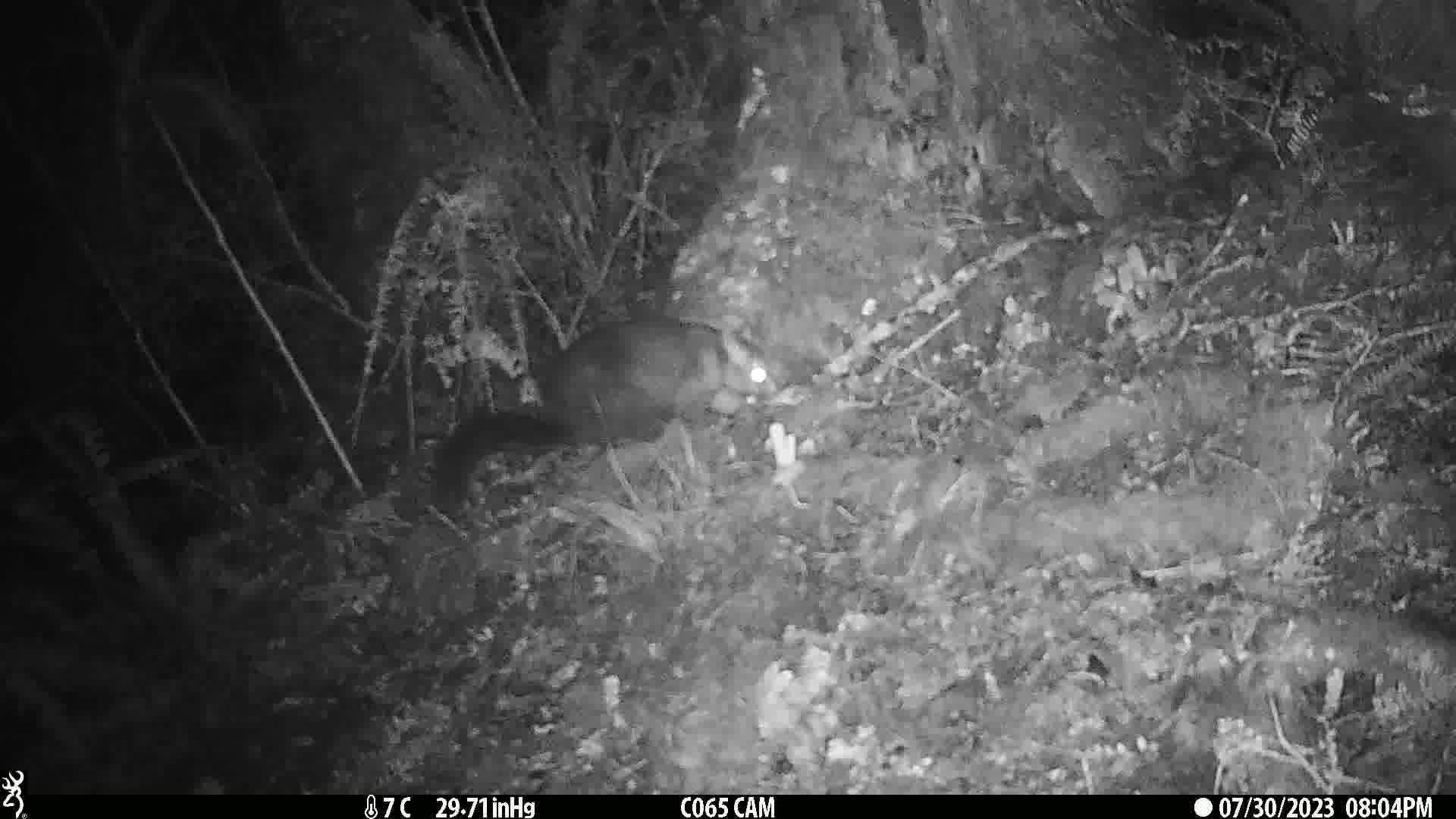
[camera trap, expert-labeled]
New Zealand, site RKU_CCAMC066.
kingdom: Animalia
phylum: Chordata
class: Mammalia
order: Diprotodontia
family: Phalangeridae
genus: Trichosurus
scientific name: Trichosurus vulpecula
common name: common brushtail possum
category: possum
Possum (common brushtail possum) (Trichosurus vulpecula).